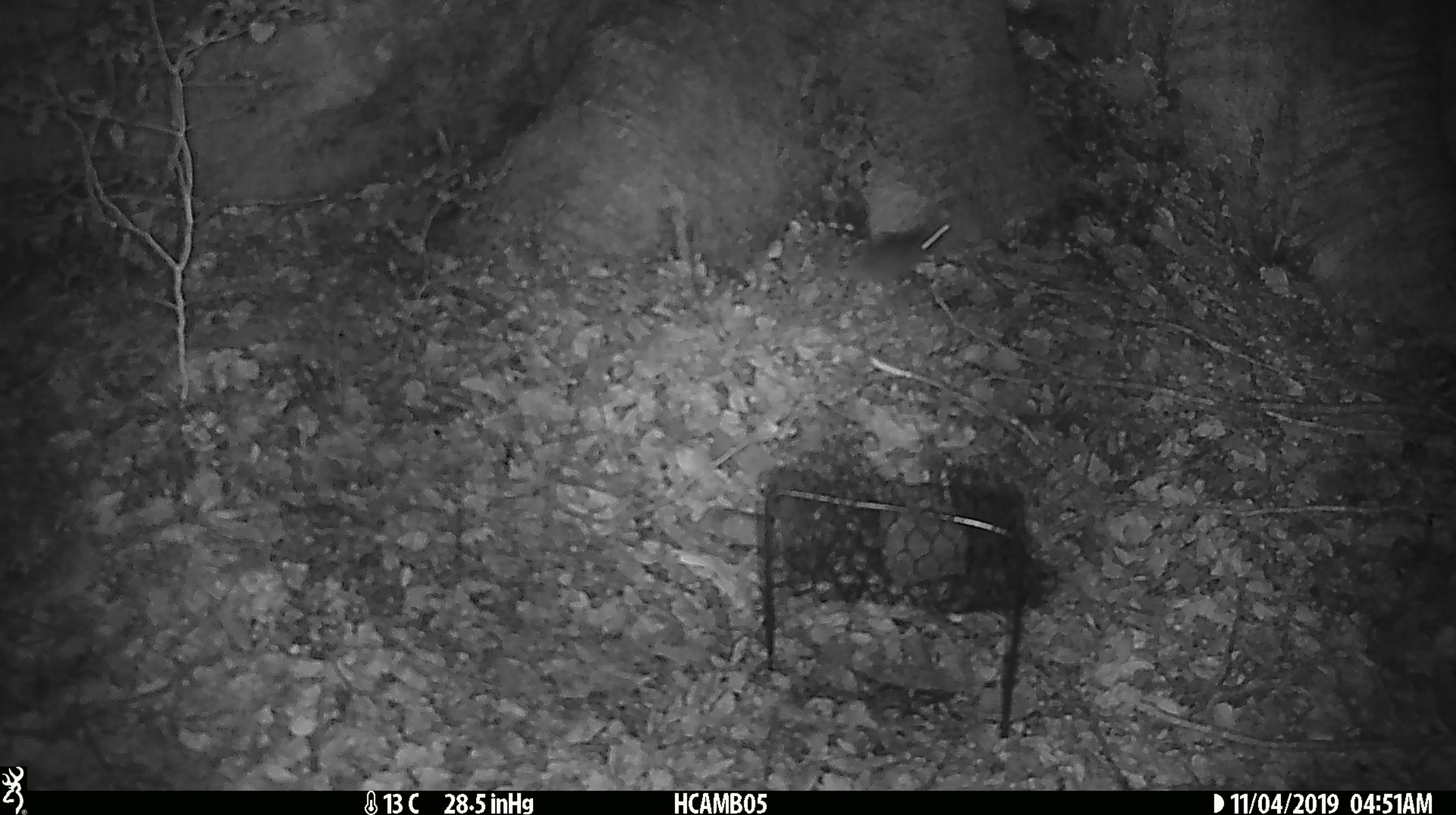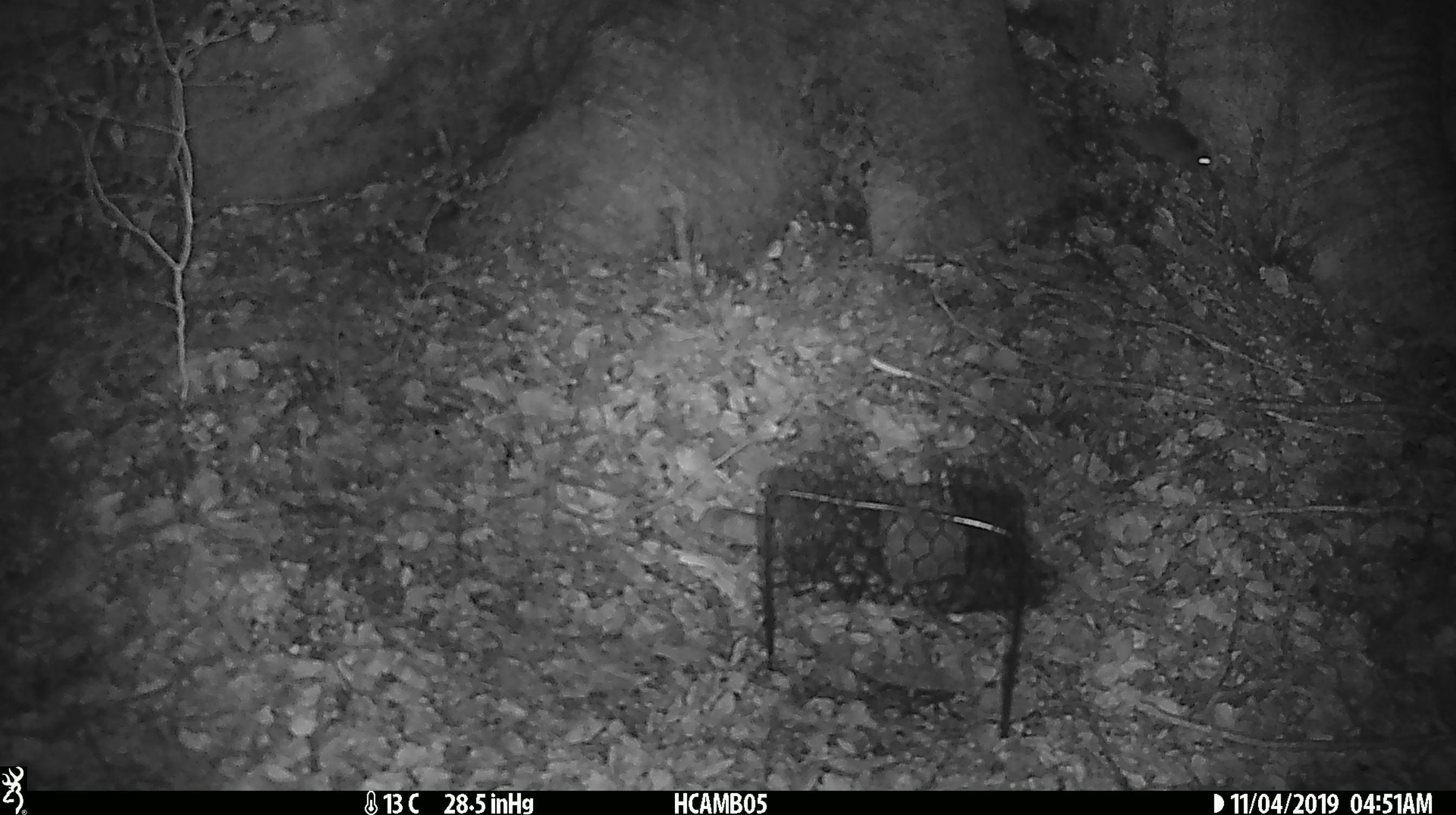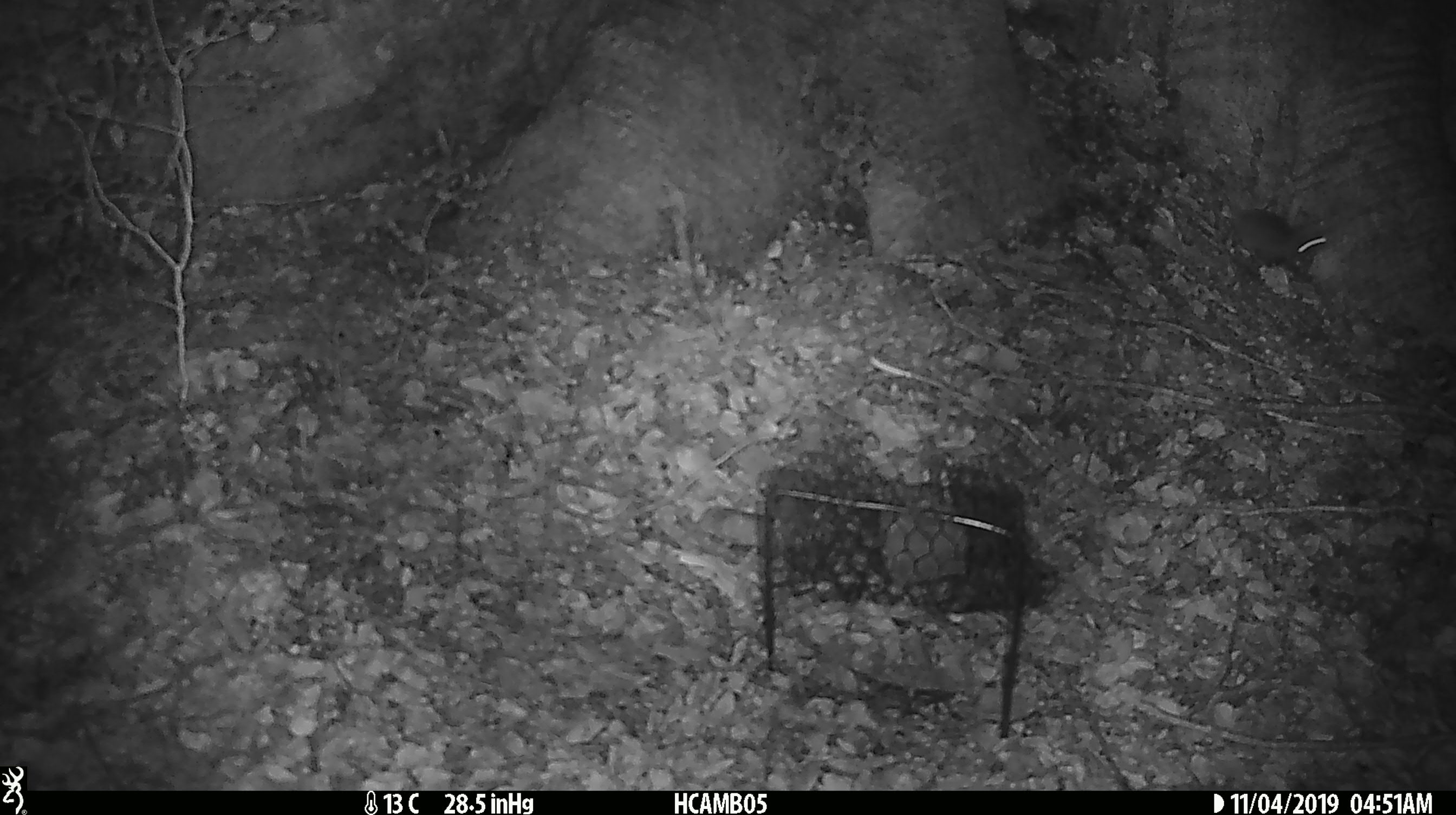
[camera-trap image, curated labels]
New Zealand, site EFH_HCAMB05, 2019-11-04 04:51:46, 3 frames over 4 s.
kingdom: Animalia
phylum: Chordata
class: Mammalia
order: Rodentia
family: Muridae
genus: Mus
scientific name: Mus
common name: mouse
Mouse (Mus).